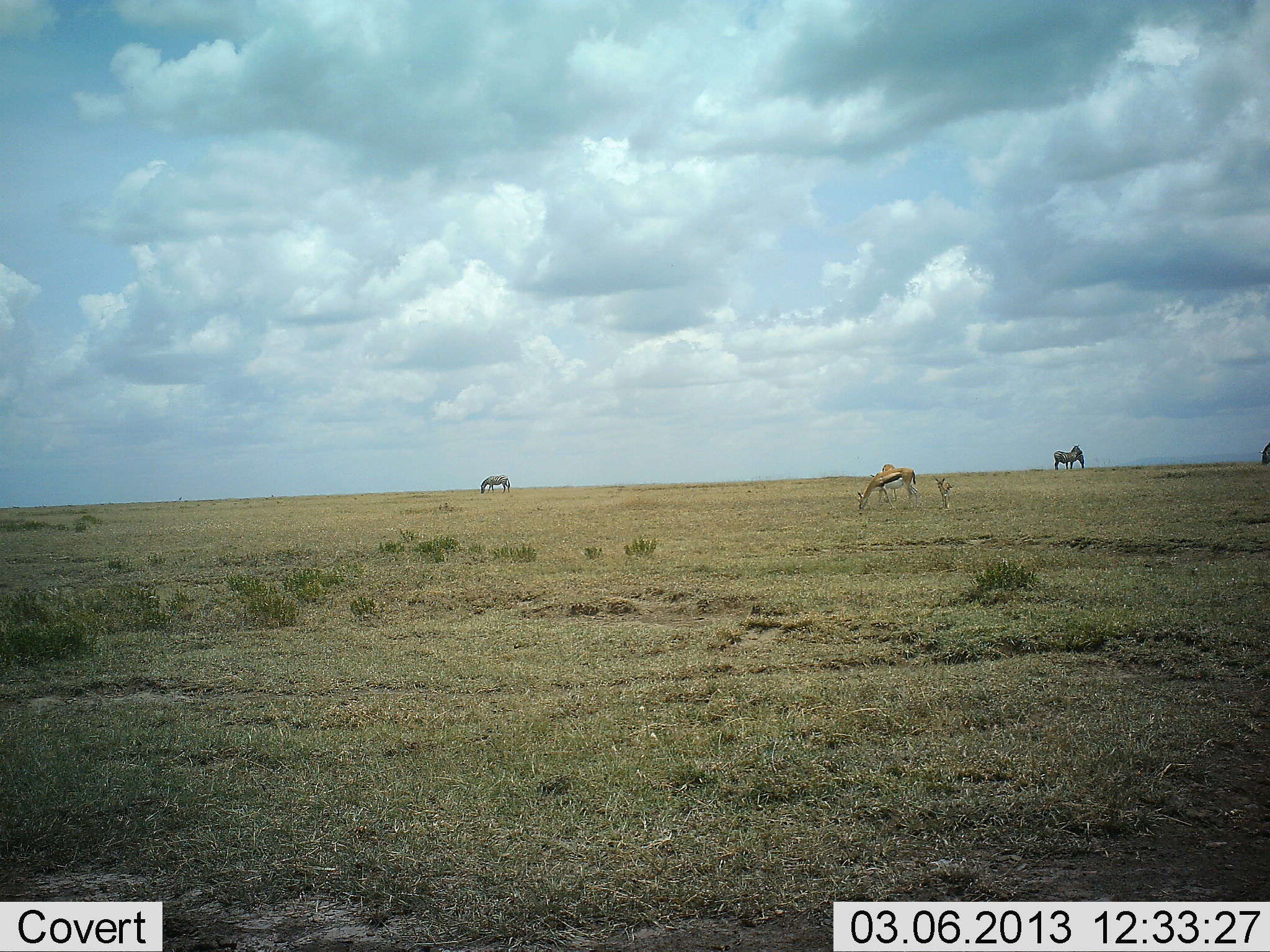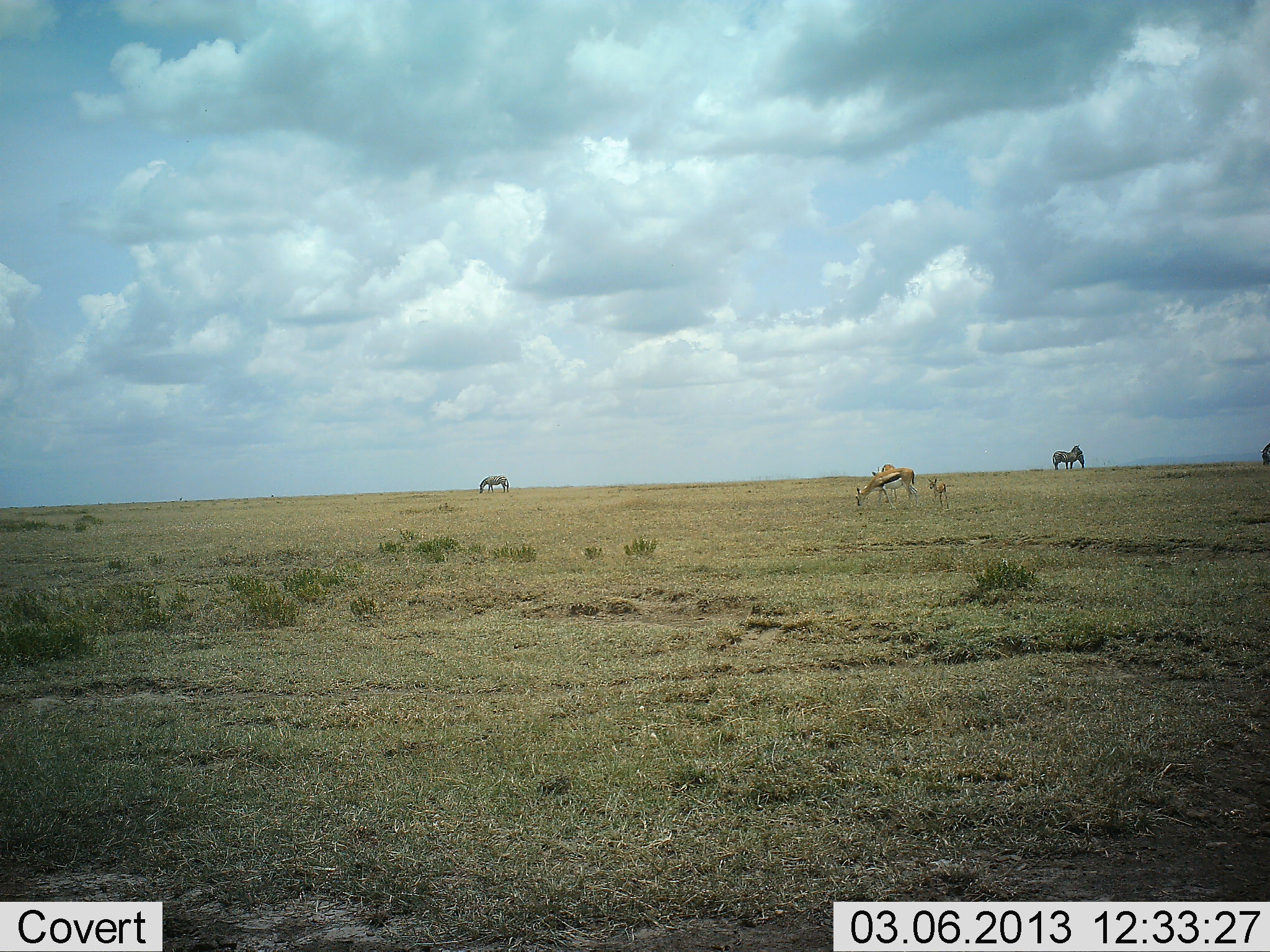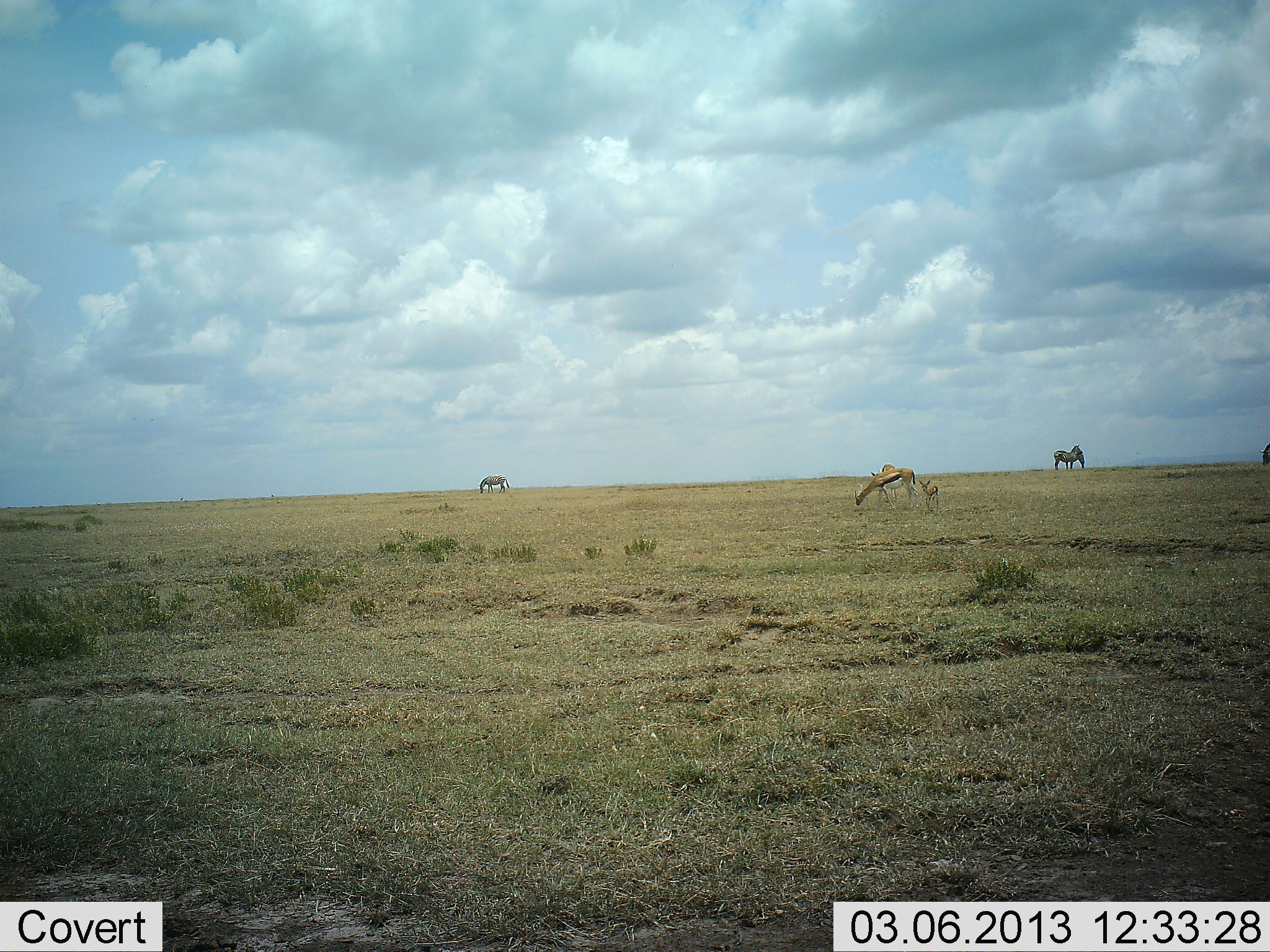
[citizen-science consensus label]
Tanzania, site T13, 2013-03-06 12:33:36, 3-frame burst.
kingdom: Animalia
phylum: Chordata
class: Mammalia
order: Artiodactyla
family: Bovidae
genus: Eudorcas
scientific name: Eudorcas thomsonii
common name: thomson's gazelle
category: gazellethomsons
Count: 3.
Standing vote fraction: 39%.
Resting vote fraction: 0%.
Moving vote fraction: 32%.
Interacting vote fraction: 0%.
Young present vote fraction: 82%.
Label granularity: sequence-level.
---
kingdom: Animalia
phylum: Chordata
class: Mammalia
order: Perissodactyla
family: Equidae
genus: Equus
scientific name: Equus quagga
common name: plains zebra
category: zebra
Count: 3.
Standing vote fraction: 62%.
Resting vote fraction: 0%.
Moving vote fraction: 15%.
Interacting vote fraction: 0%.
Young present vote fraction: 0%.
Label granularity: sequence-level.